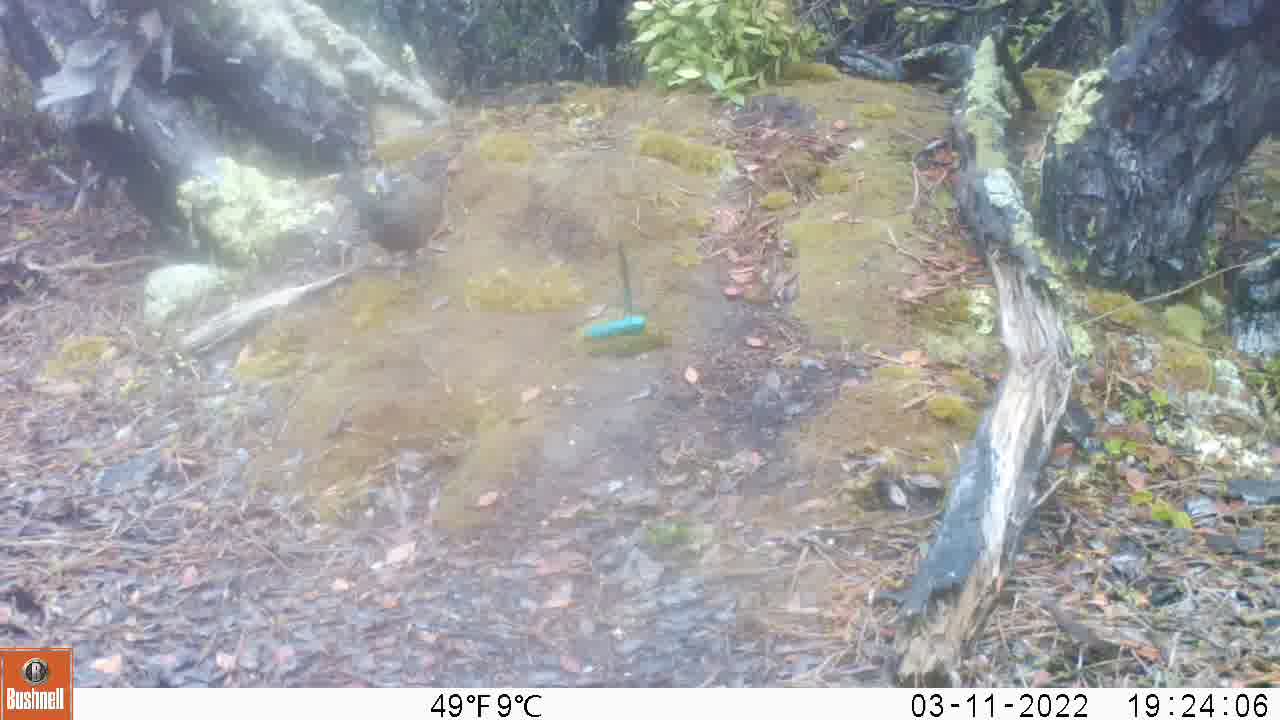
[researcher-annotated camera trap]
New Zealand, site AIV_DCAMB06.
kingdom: Animalia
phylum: Chordata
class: Aves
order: Passeriformes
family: Turdidae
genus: Turdus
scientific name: Turdus merula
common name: eurasian blackbird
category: blackbird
Blackbird (eurasian blackbird) (Turdus merula).